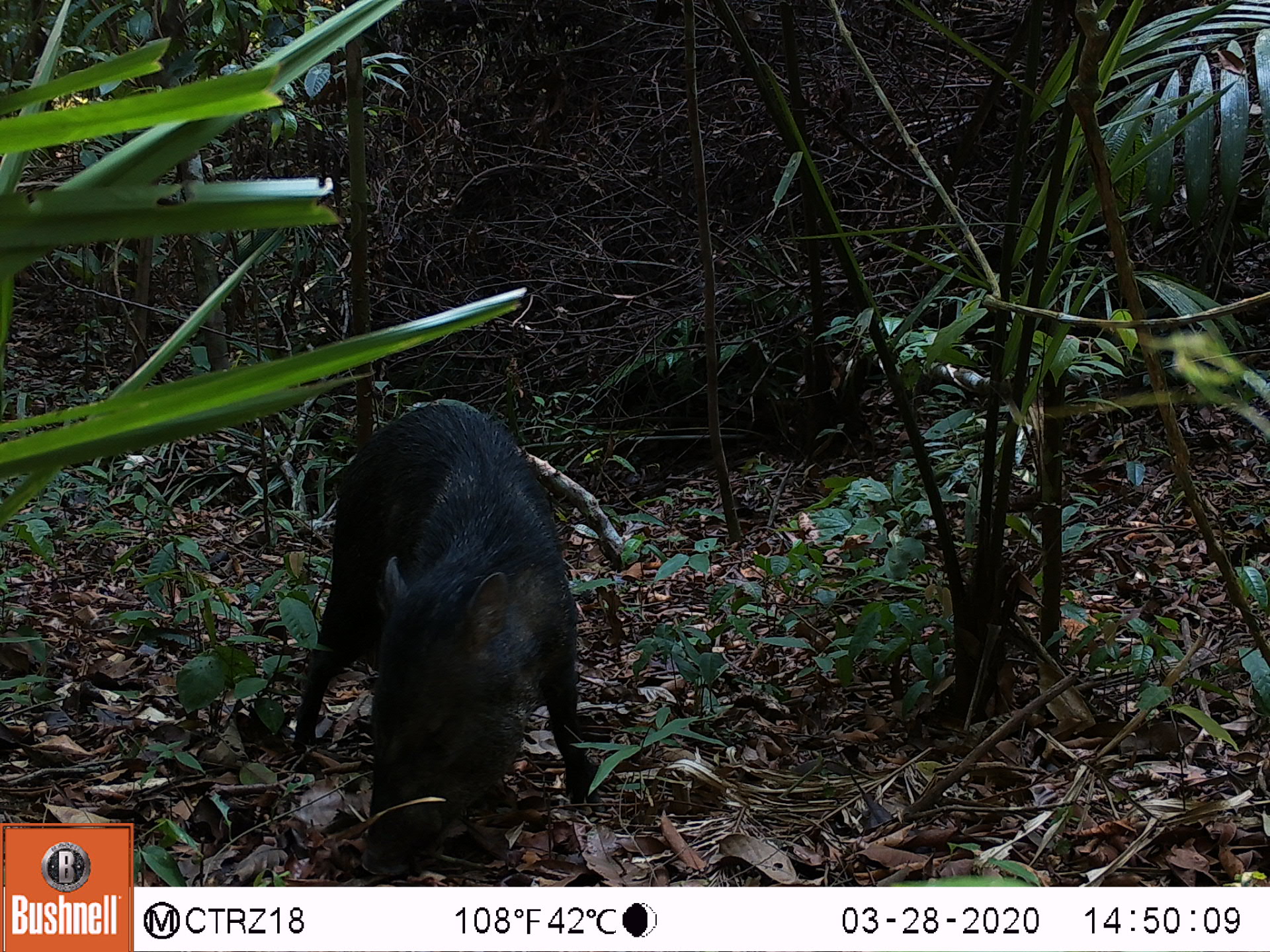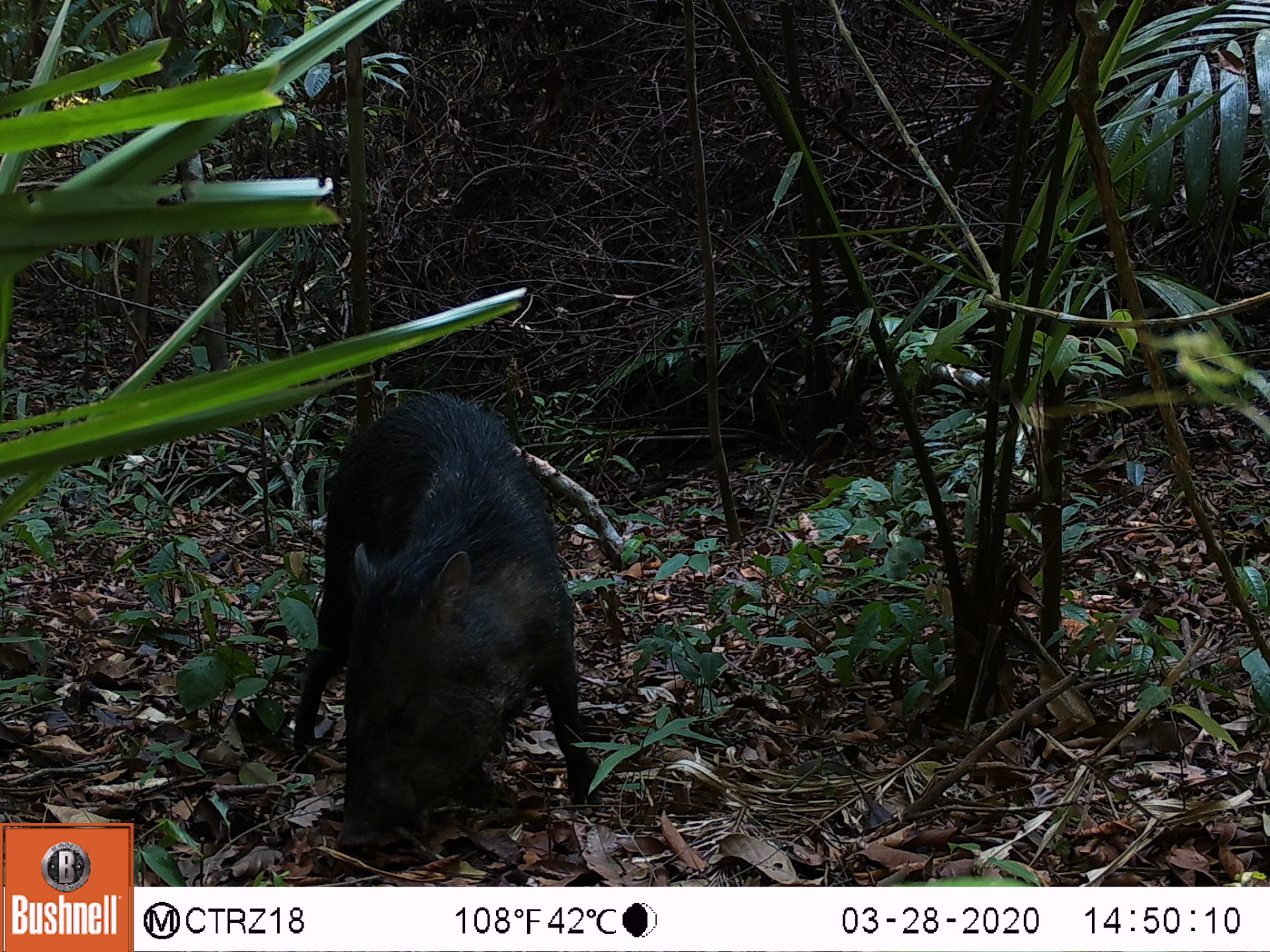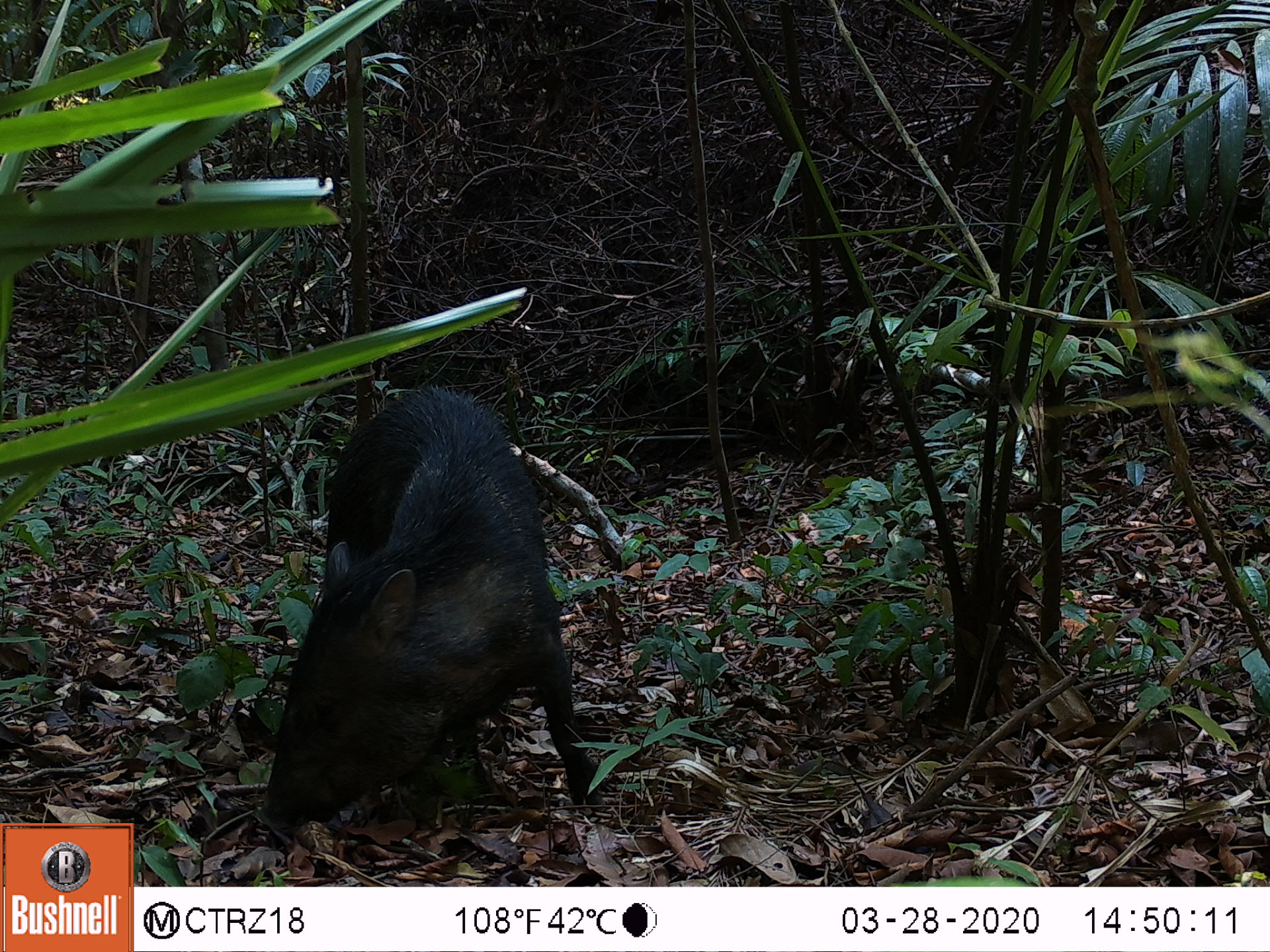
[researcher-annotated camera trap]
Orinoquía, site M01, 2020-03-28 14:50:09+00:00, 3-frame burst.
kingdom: Animalia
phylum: Chordata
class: Mammalia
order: Artiodactyla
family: Tayassuidae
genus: Pecari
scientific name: Pecari tajacu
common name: collared peccary